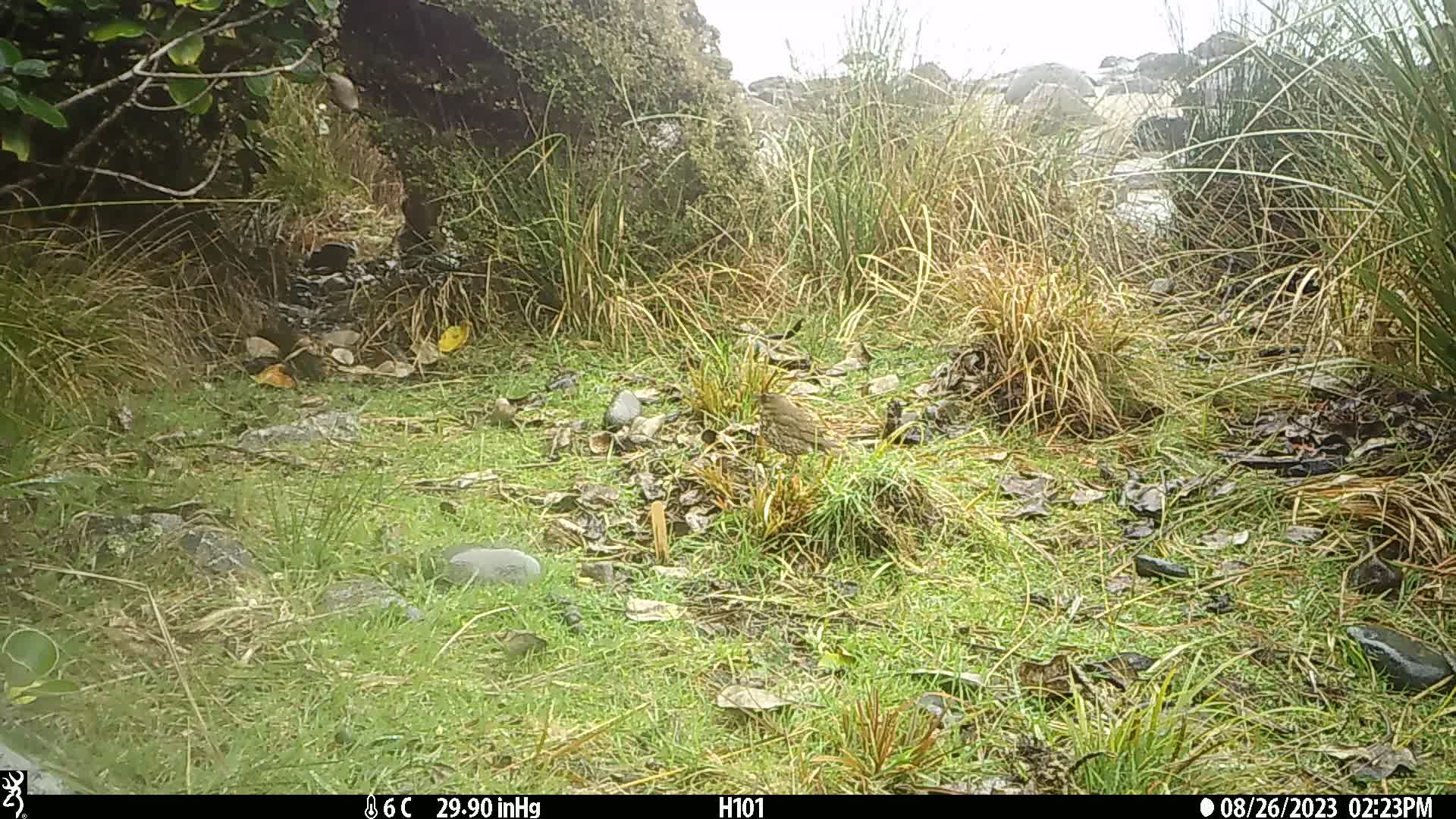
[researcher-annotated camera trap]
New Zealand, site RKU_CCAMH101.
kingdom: Animalia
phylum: Chordata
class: Aves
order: Passeriformes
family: Turdidae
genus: Turdus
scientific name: Turdus philomelos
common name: song thrush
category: thrush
Thrush (song thrush) (Turdus philomelos).